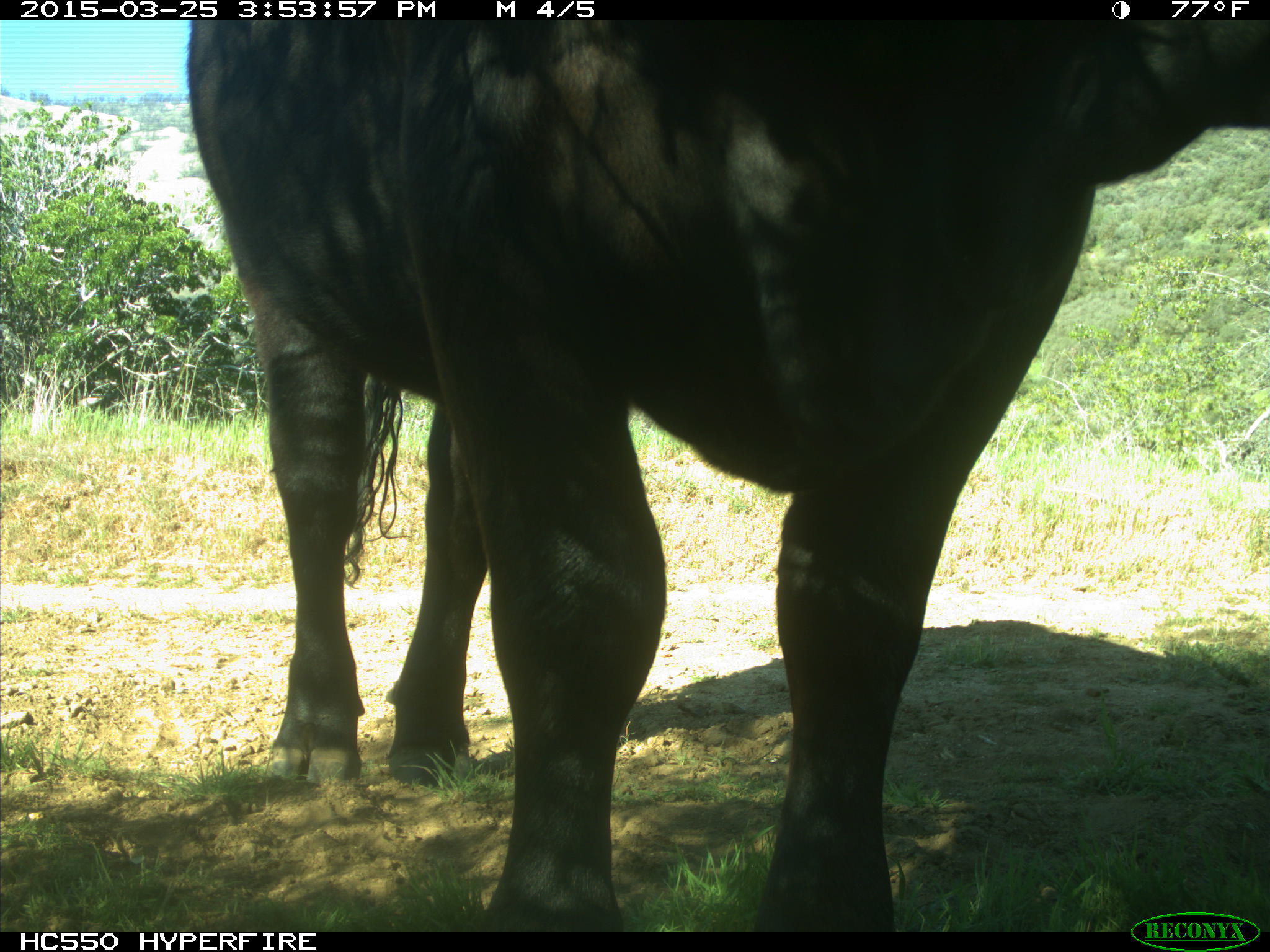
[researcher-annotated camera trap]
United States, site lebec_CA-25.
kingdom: Animalia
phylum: Chordata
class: Mammalia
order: Artiodactyla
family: Bovidae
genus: Bos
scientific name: Bos taurus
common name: domestic cow